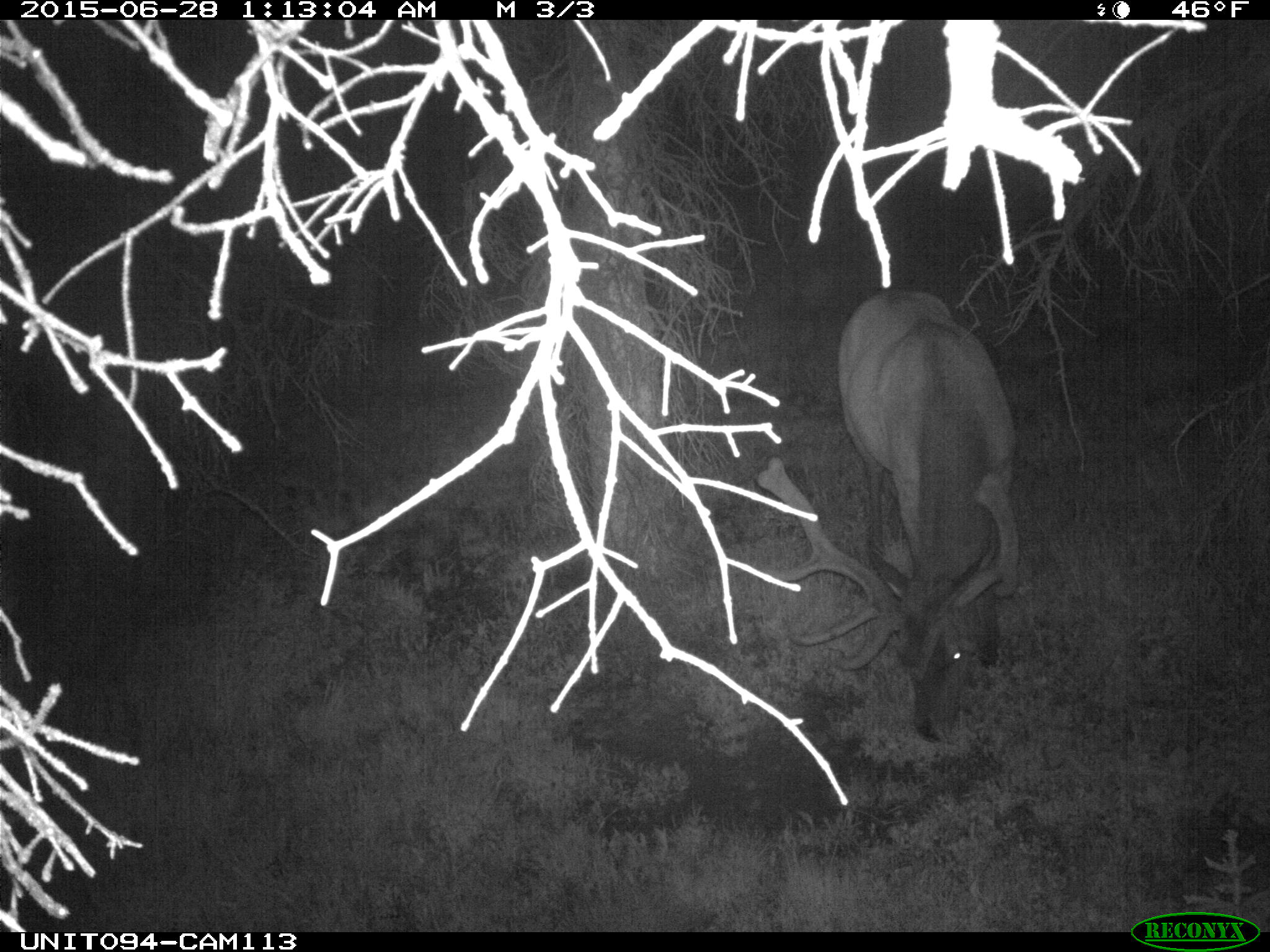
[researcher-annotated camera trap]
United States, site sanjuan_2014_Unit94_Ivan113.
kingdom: Animalia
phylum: Chordata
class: Mammalia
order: Artiodactyla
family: Cervidae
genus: Cervus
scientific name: Cervus elaphus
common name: red deer